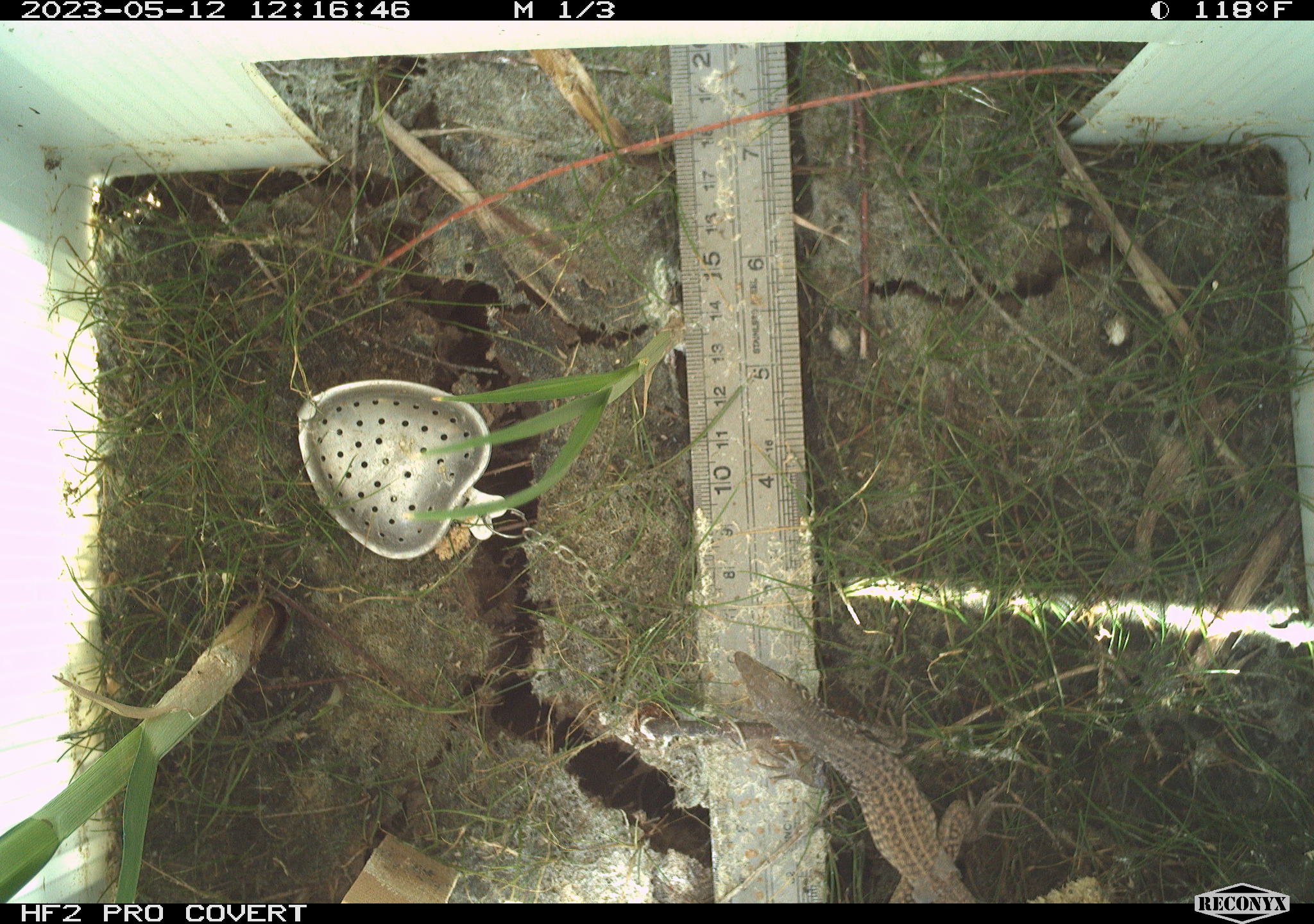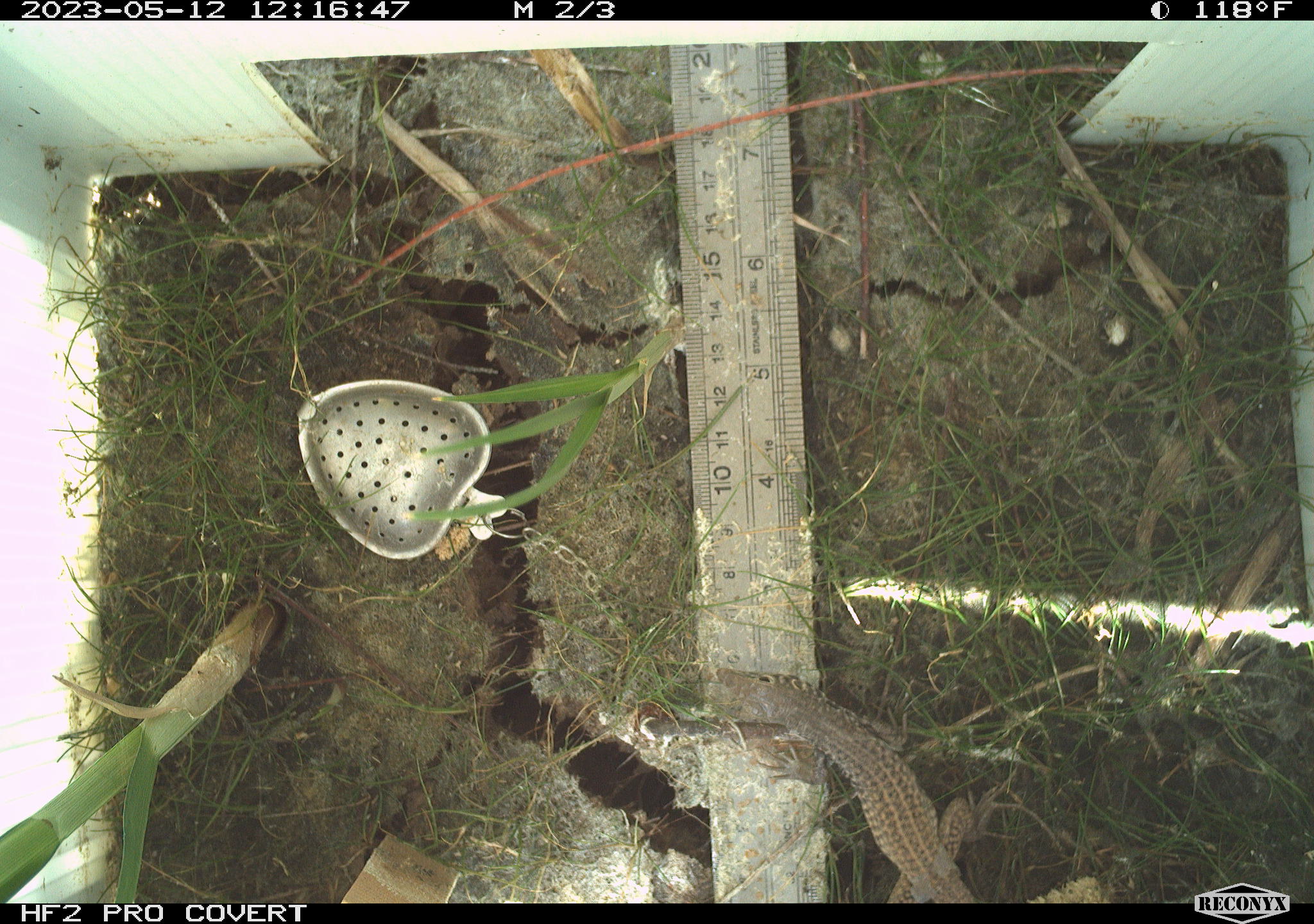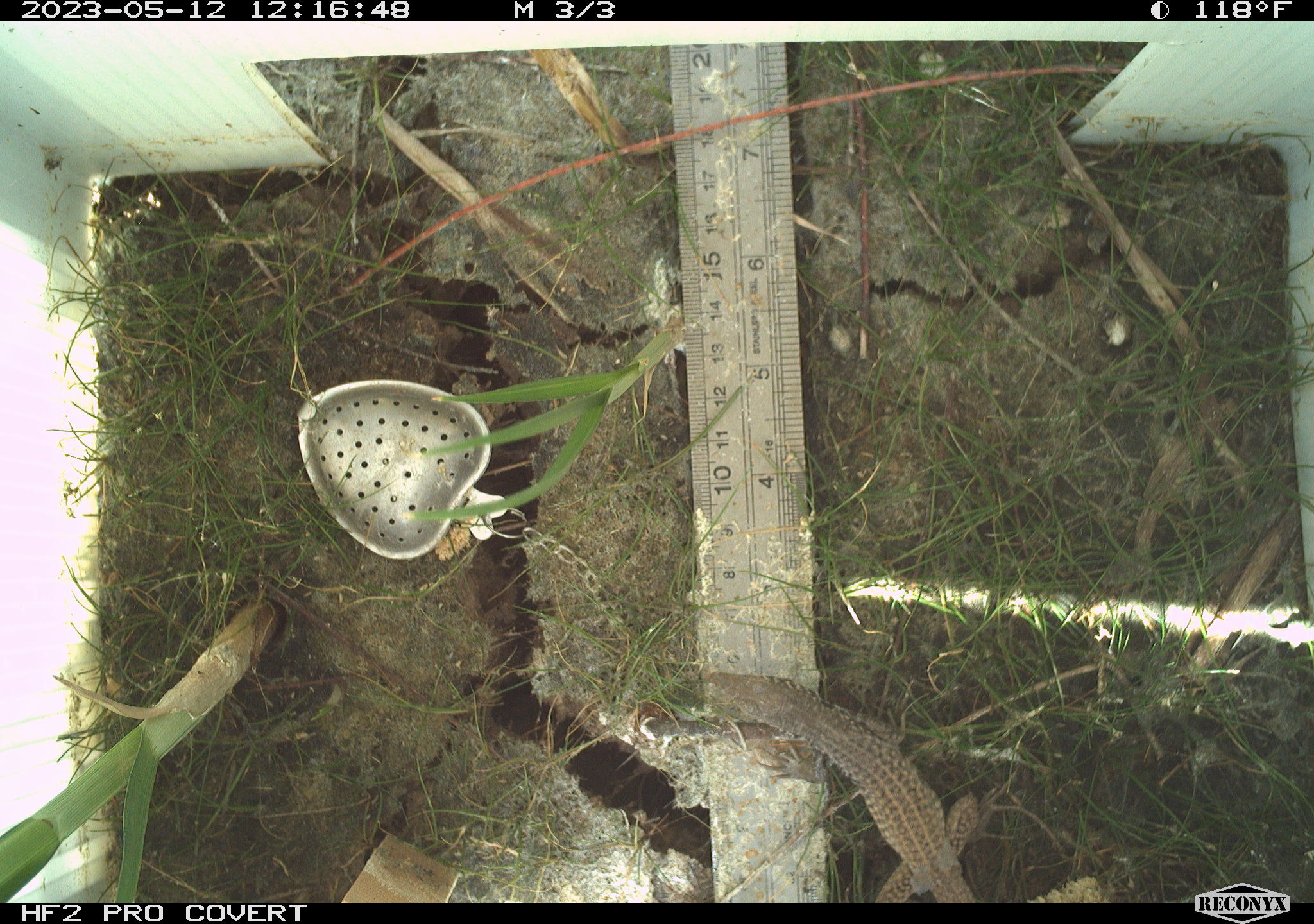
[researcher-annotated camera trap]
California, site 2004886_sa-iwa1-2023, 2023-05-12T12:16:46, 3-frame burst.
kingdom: Animalia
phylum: Chordata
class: Reptilia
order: Squamata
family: Teiidae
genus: Aspidoscelis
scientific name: Aspidoscelis tigris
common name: western whiptail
Western whiptail (Aspidoscelis tigris).